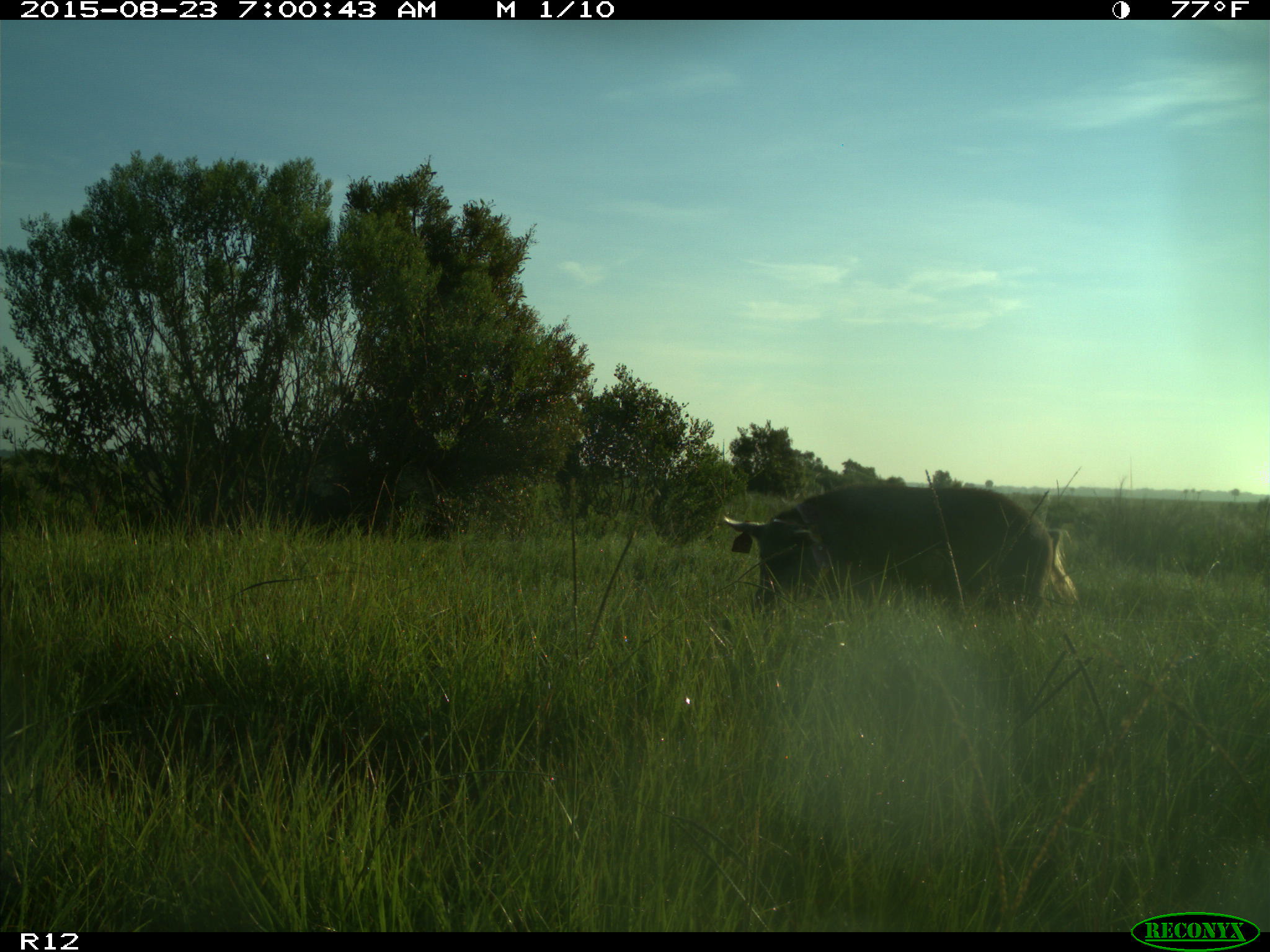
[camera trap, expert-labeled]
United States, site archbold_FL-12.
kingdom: Animalia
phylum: Chordata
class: Mammalia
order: Artiodactyla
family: Suidae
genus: Sus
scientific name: Sus scrofa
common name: wild boar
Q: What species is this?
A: Sus scrofa (wild boar).